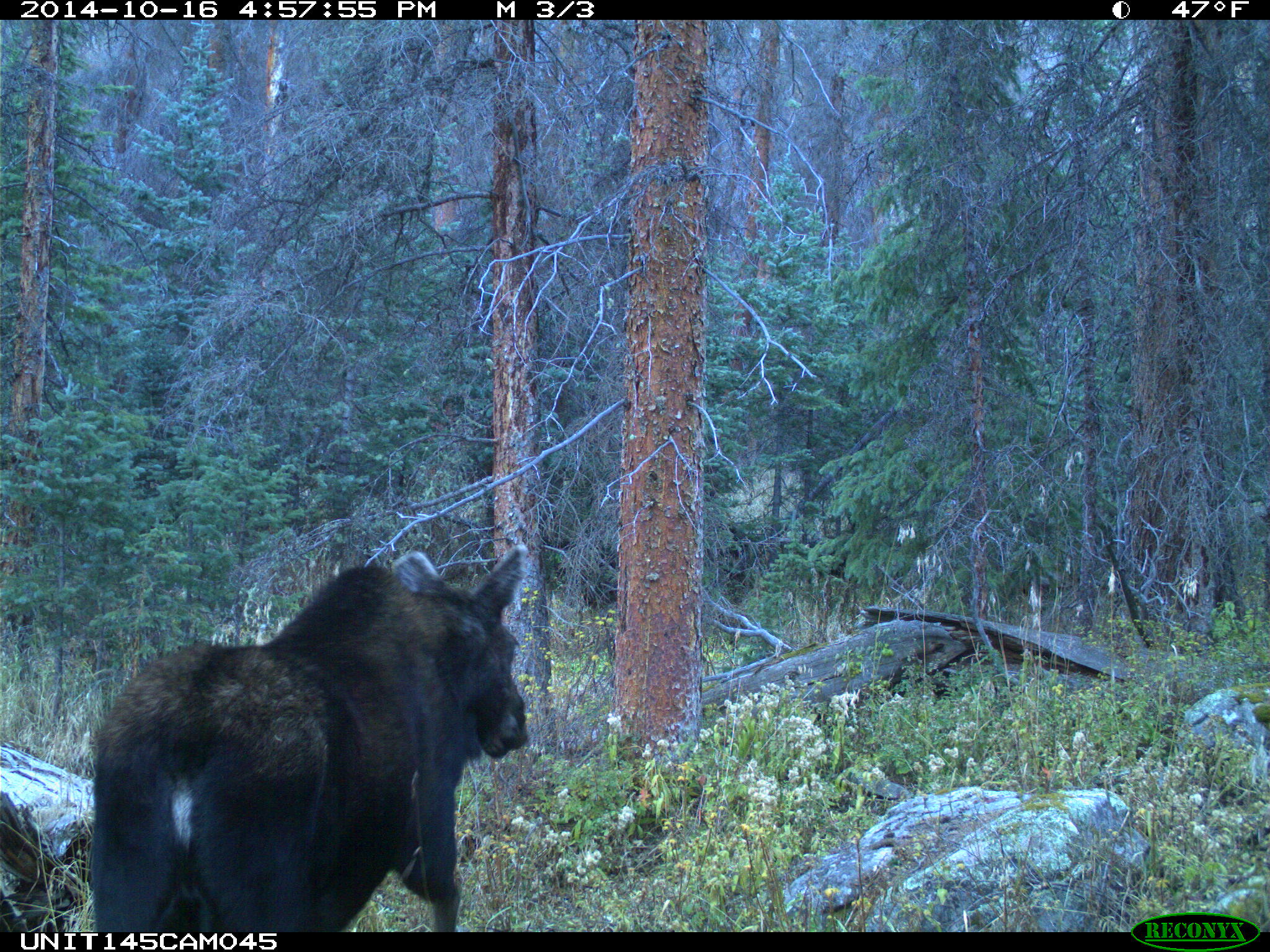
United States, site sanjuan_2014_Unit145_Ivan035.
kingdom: Animalia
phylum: Chordata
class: Mammalia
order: Artiodactyla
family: Cervidae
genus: Alces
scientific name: Alces alces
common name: moose